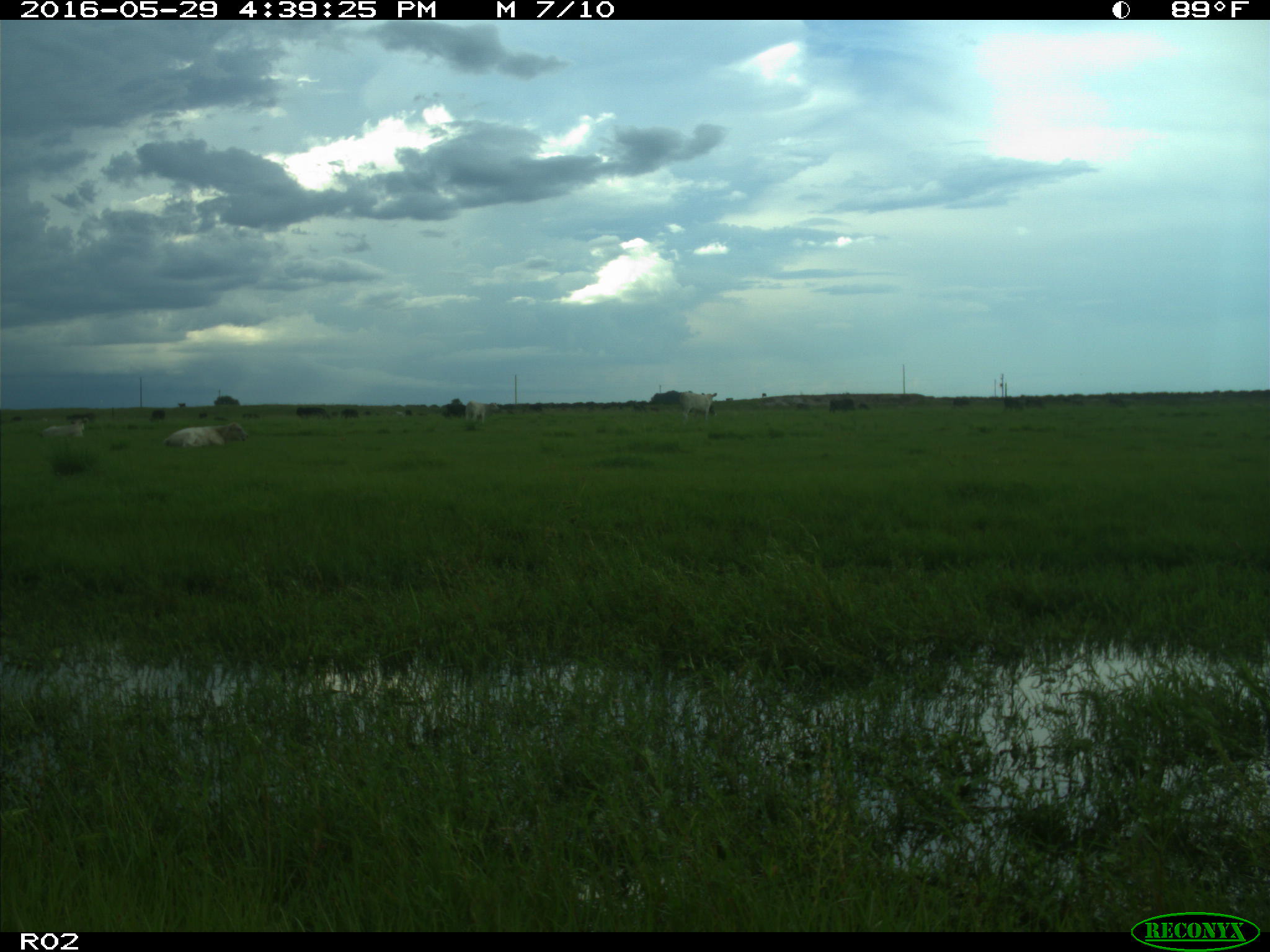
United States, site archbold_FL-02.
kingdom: Animalia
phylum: Chordata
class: Mammalia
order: Artiodactyla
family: Bovidae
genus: Bos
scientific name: Bos taurus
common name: domestic cow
Bos taurus (domestic cow).